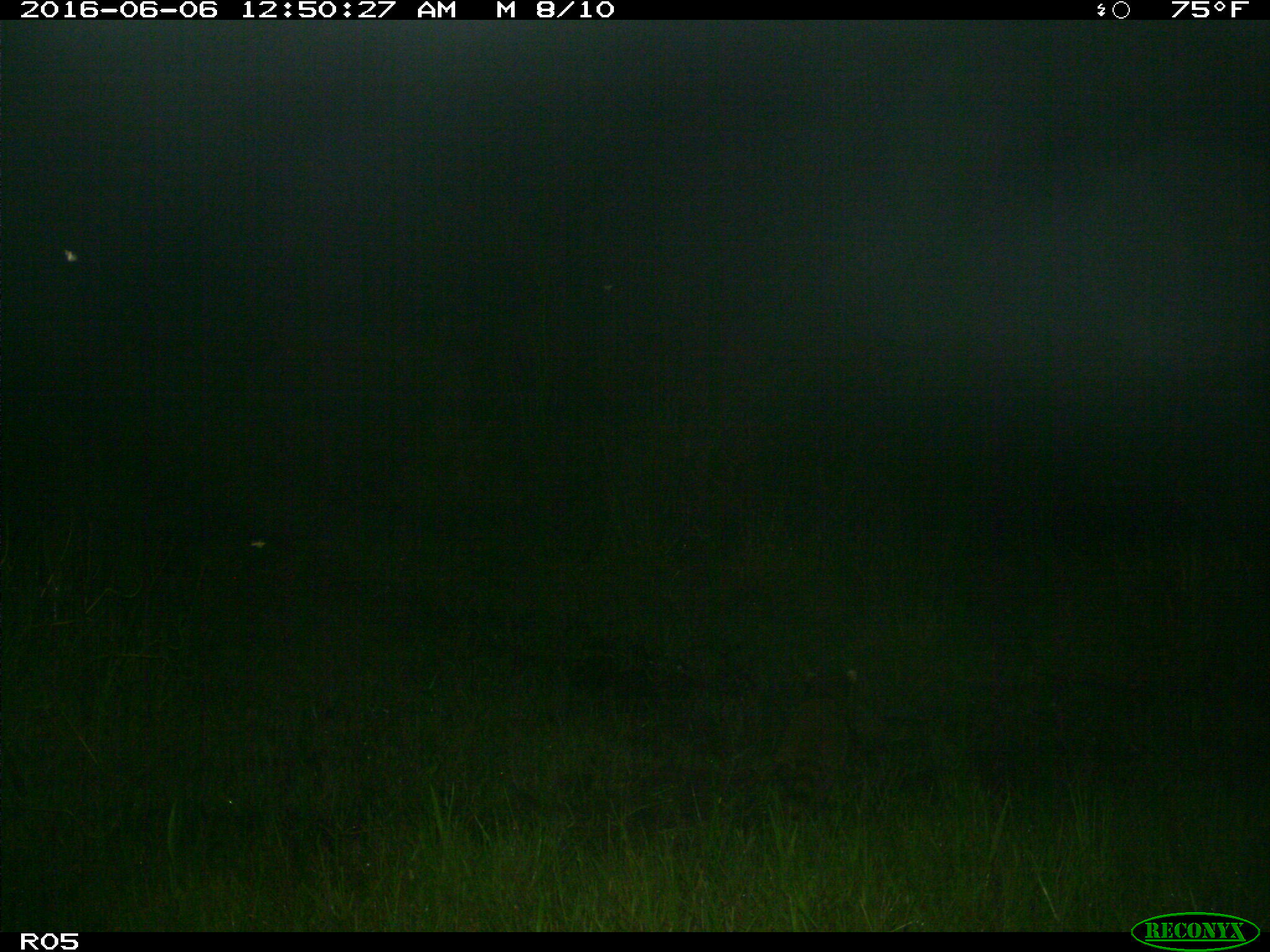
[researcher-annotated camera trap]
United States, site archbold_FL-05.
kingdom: Animalia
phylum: Chordata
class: Mammalia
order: Carnivora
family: Procyonidae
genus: Procyon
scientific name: Procyon lotor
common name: common raccoon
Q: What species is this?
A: Procyon lotor (common raccoon).